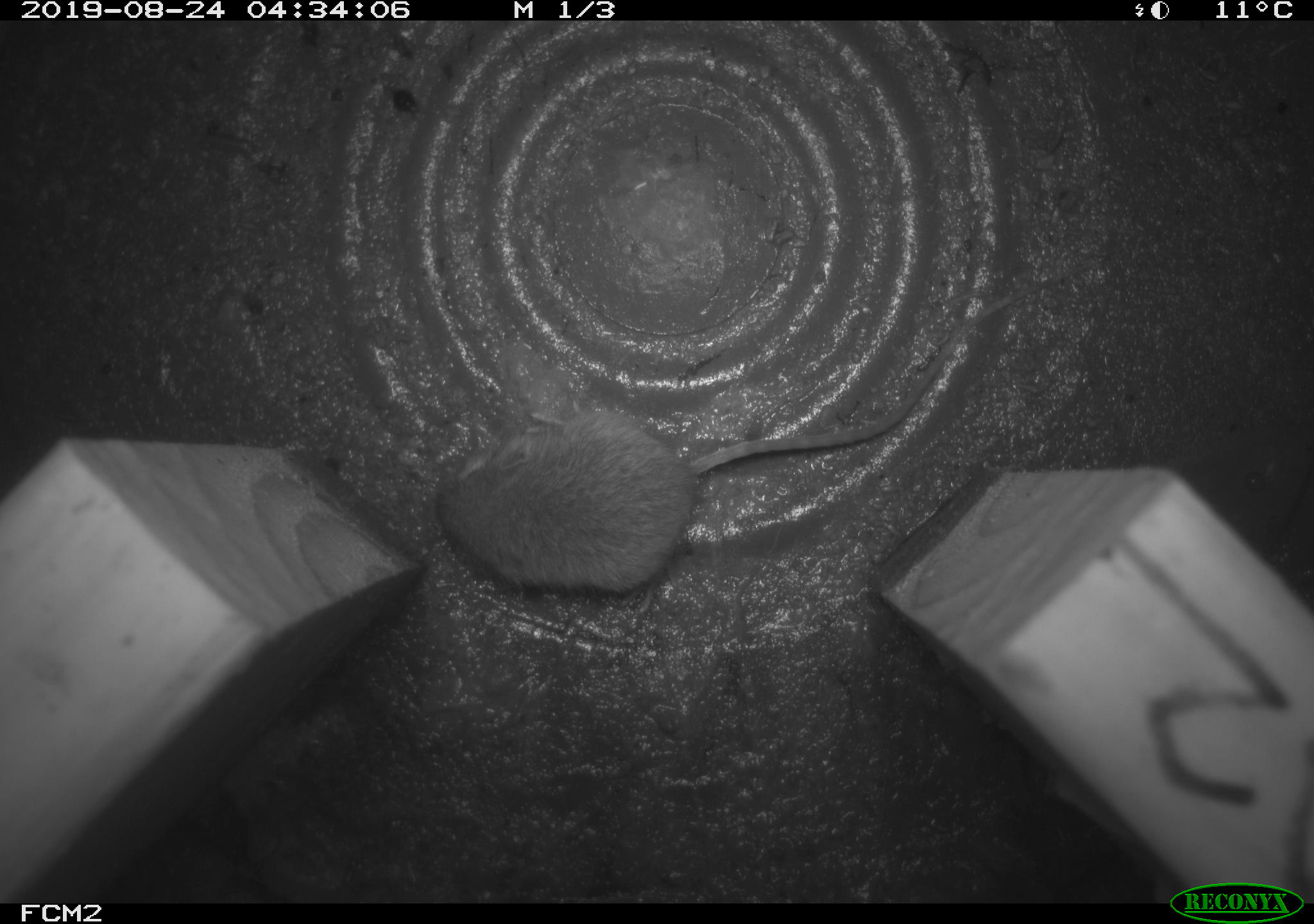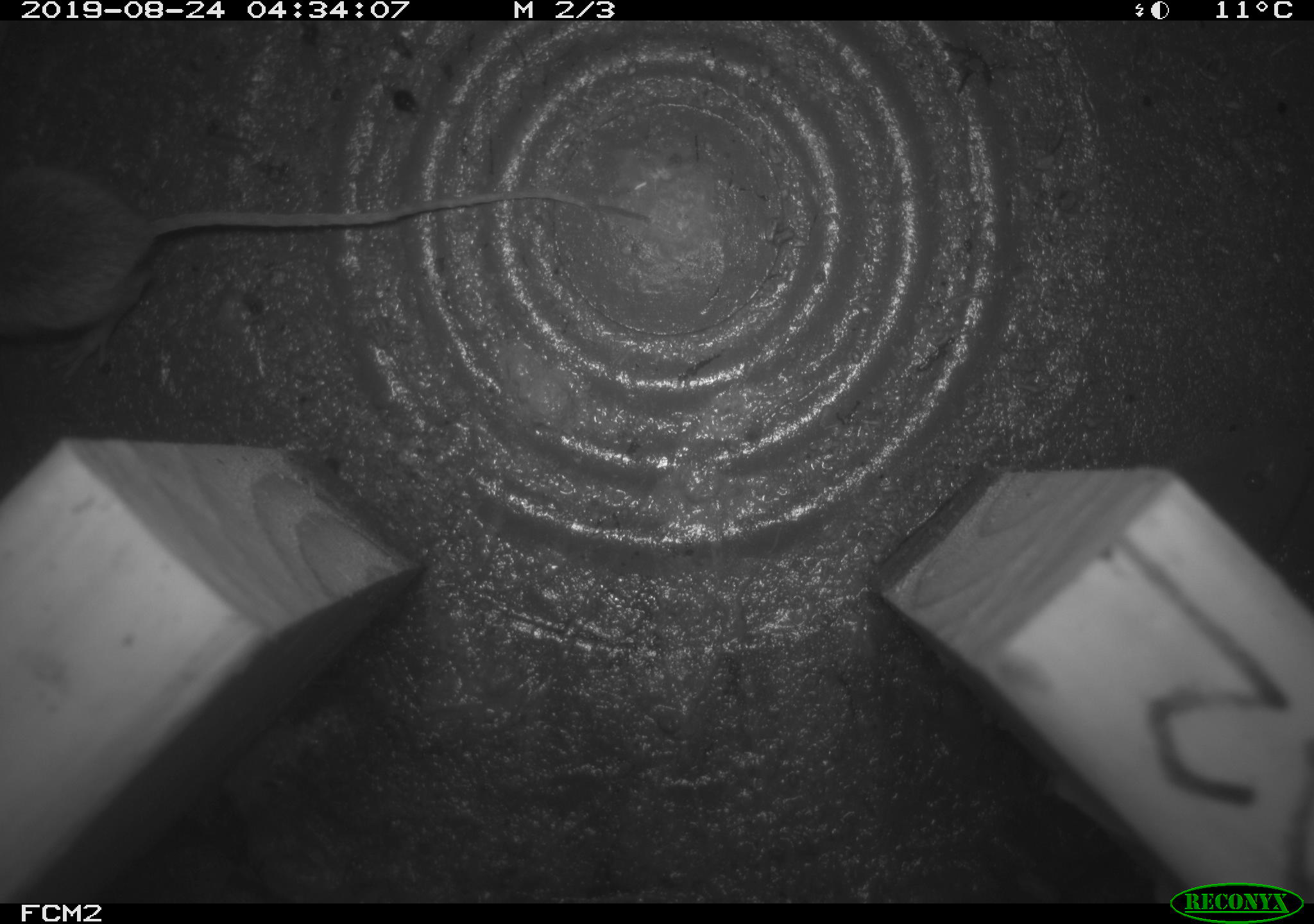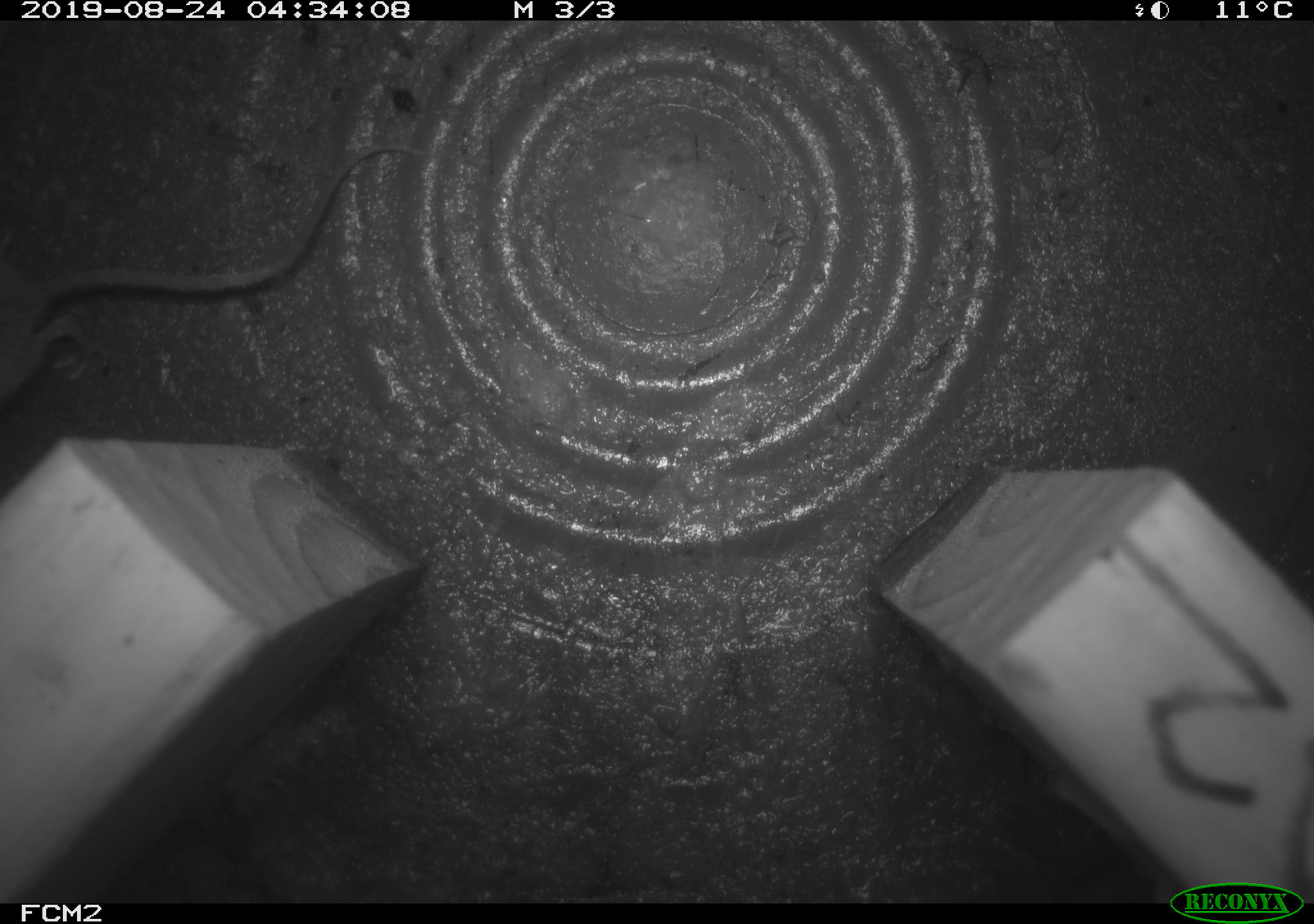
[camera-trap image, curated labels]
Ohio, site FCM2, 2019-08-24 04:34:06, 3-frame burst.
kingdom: Animalia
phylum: Chordata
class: Mammalia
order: Rodentia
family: Zapodidae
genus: Napaeozapus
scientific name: Napaeozapus insignis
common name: woodland jumping mouse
Woodland jumping mouse (Napaeozapus insignis).